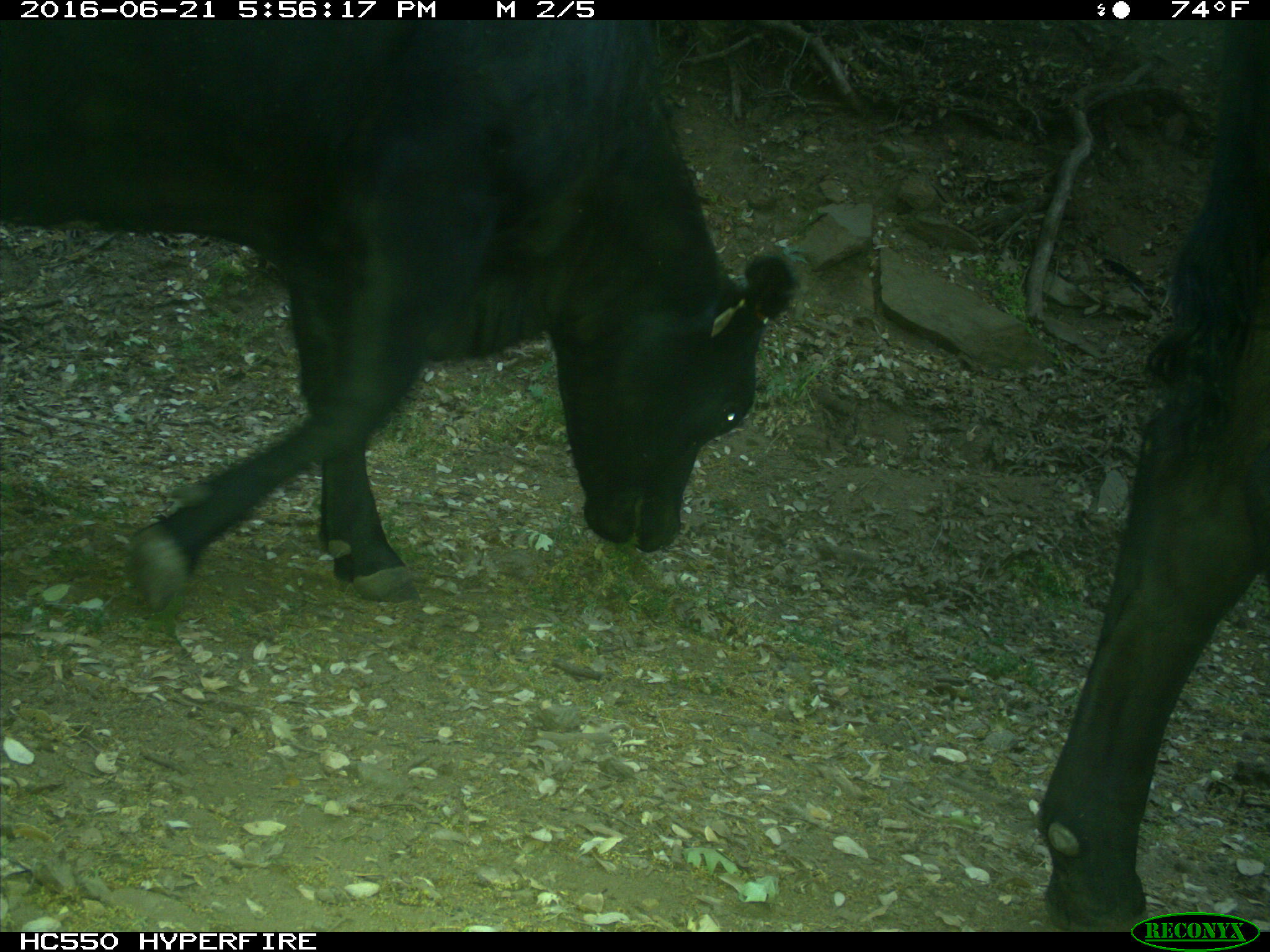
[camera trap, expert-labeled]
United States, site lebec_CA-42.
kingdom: Animalia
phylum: Chordata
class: Mammalia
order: Artiodactyla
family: Bovidae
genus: Bos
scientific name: Bos taurus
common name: domestic cow